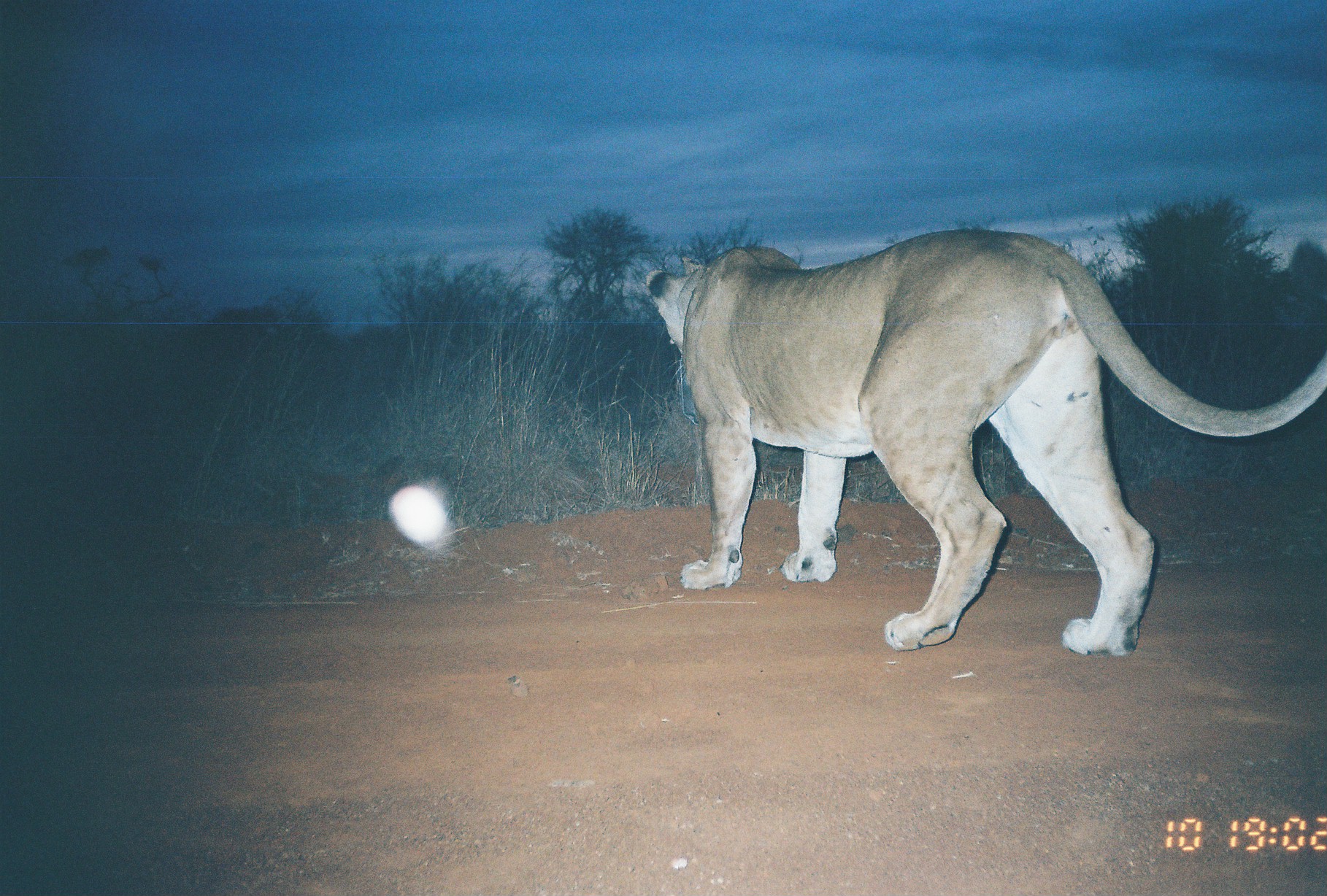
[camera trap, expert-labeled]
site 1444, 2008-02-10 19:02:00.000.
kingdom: Animalia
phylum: Chordata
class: Mammalia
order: Carnivora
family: Felidae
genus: Panthera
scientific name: Panthera leo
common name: lion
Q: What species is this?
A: Panthera leo (lion).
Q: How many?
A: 1.